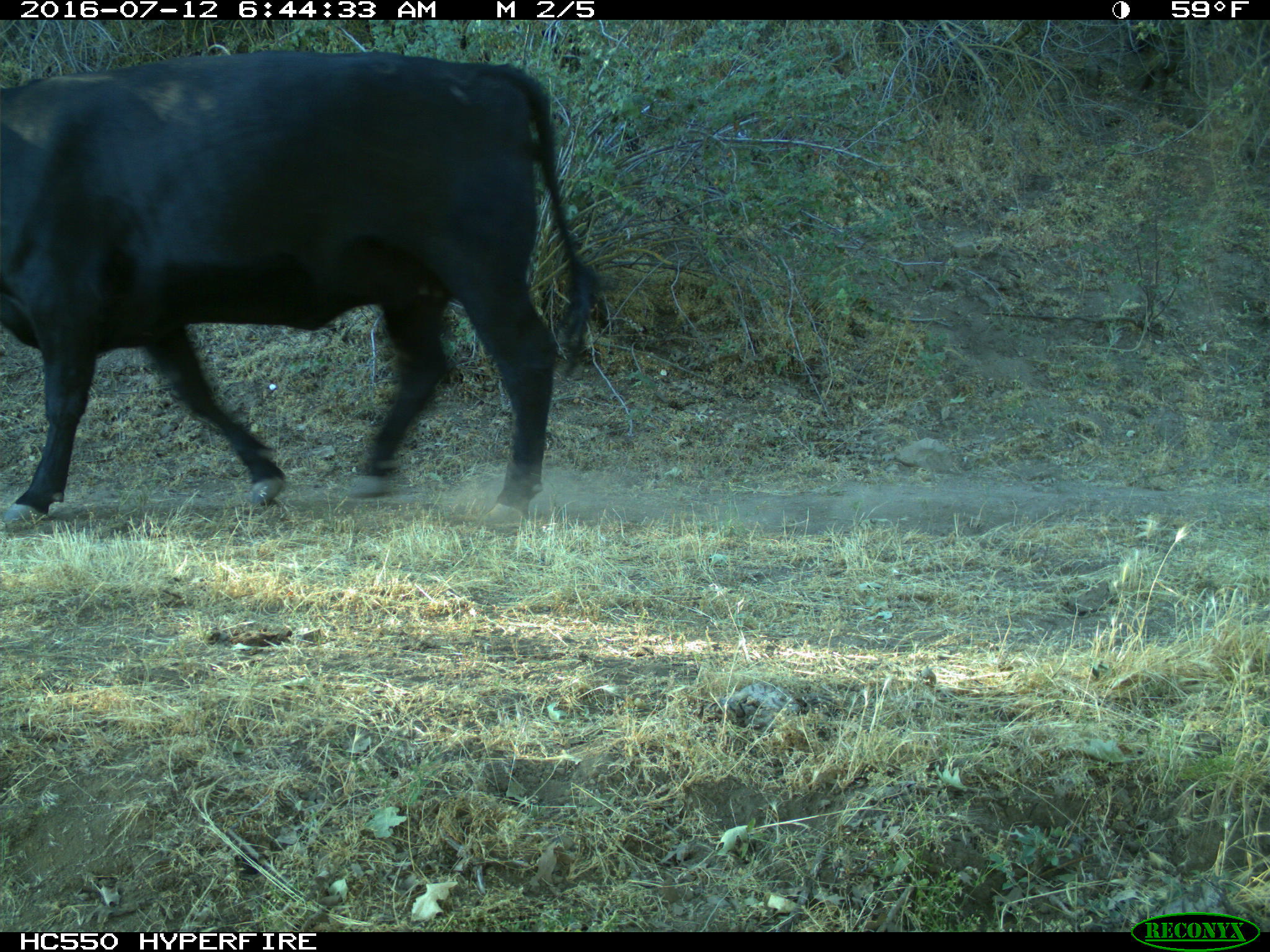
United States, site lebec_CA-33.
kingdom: Animalia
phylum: Chordata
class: Mammalia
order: Artiodactyla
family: Bovidae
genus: Bos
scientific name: Bos taurus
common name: domestic cow